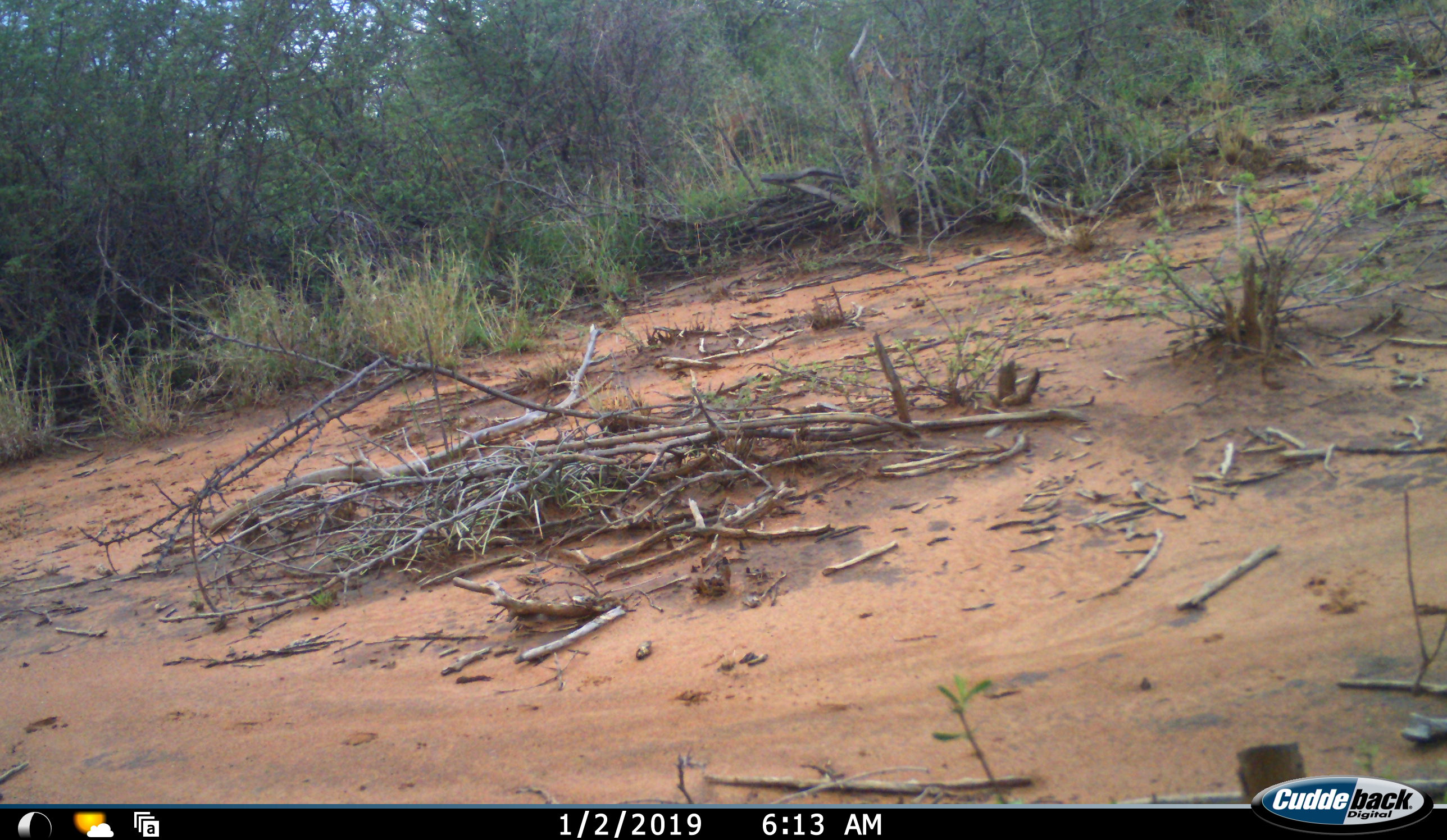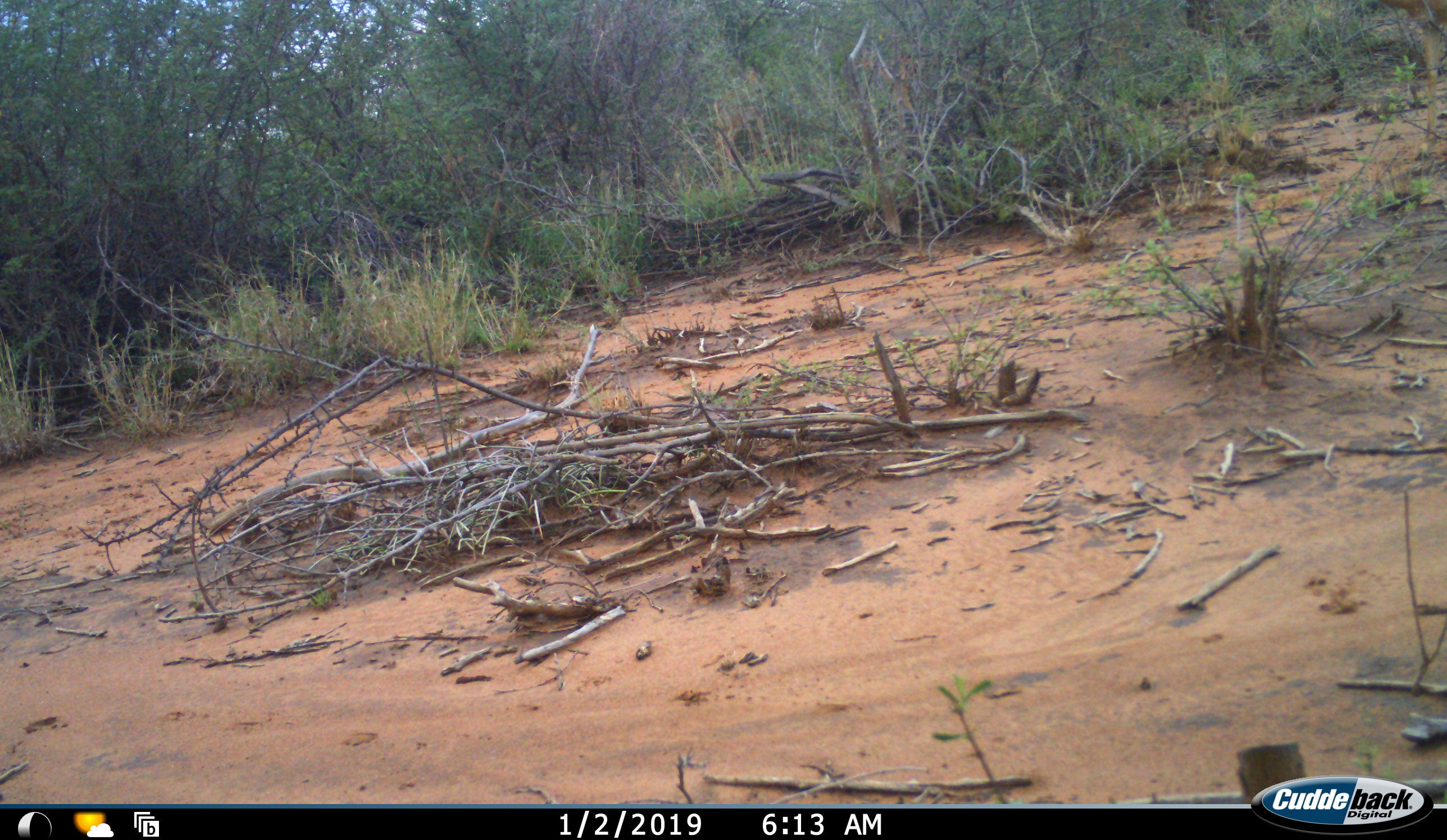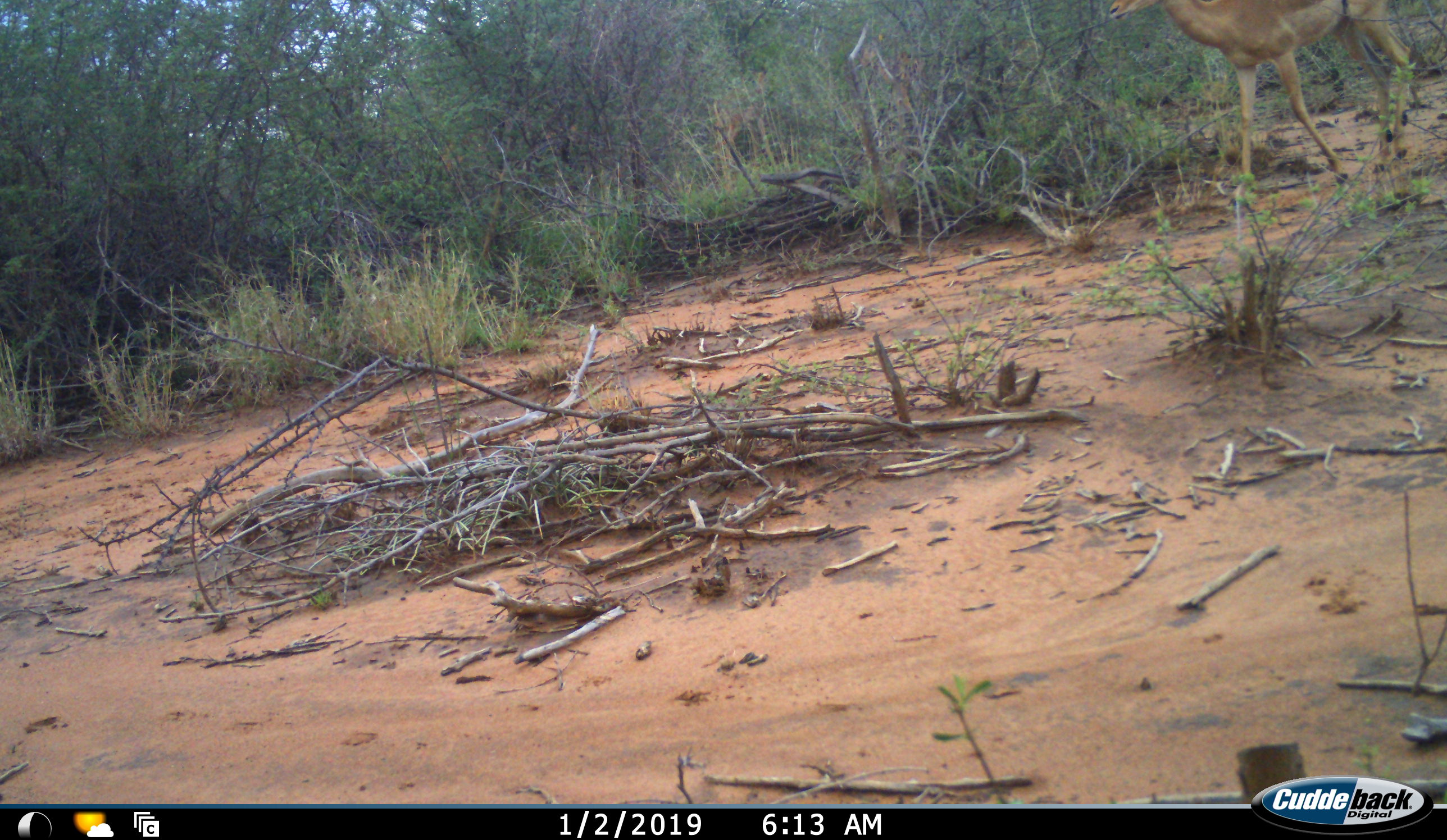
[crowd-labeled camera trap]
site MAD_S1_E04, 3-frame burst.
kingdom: Animalia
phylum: Chordata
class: Mammalia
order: Artiodactyla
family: Bovidae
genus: Aepyceros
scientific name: Aepyceros melampus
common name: impala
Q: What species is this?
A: Impala (Aepyceros melampus).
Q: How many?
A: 1.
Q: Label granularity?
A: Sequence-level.